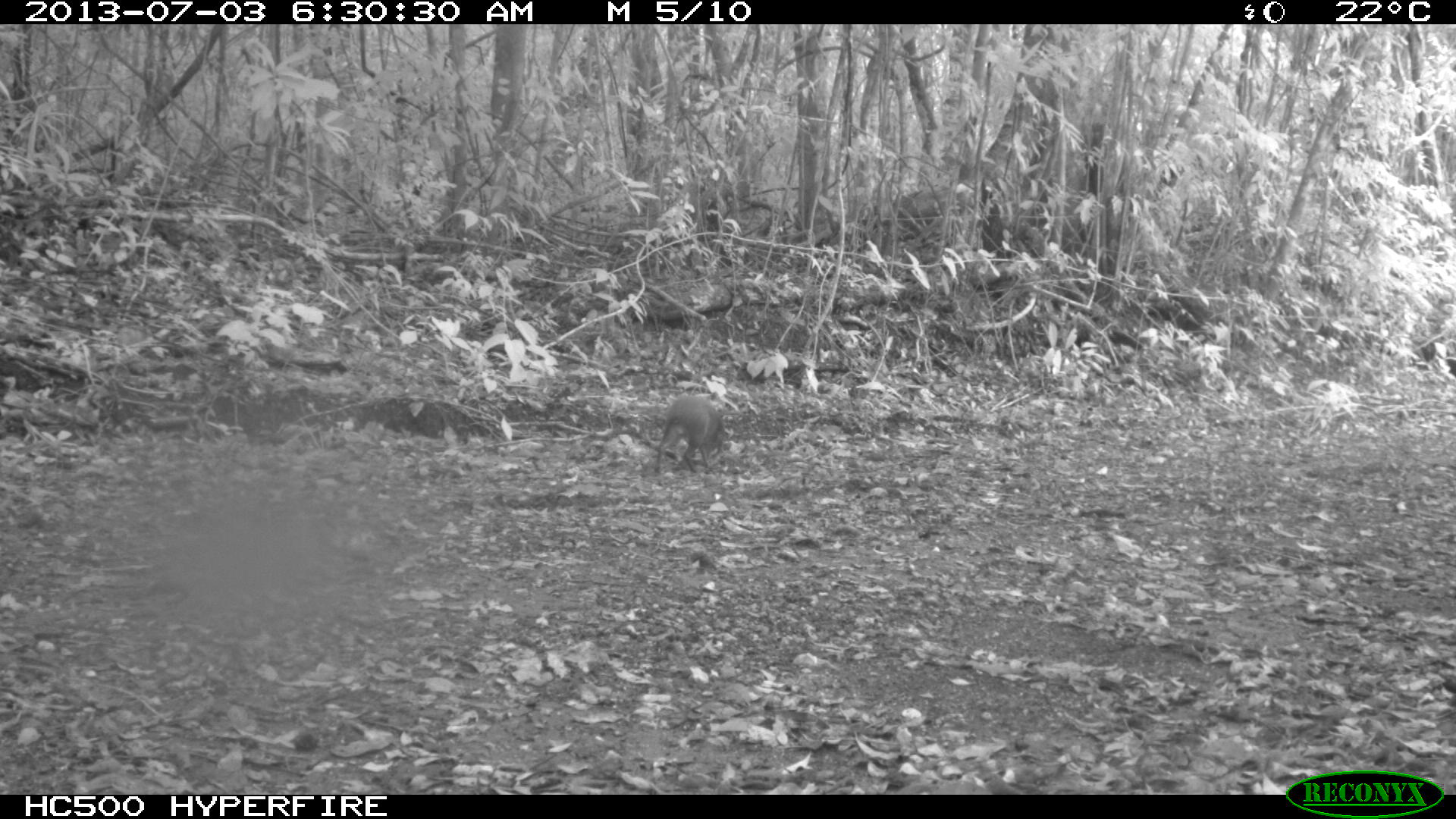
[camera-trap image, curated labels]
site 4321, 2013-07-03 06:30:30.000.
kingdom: Animalia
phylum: Chordata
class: Mammalia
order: Rodentia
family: Dasyproctidae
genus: Dasyprocta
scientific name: Dasyprocta punctata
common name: central american agouti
Dasyprocta punctata (central american agouti), count 1.